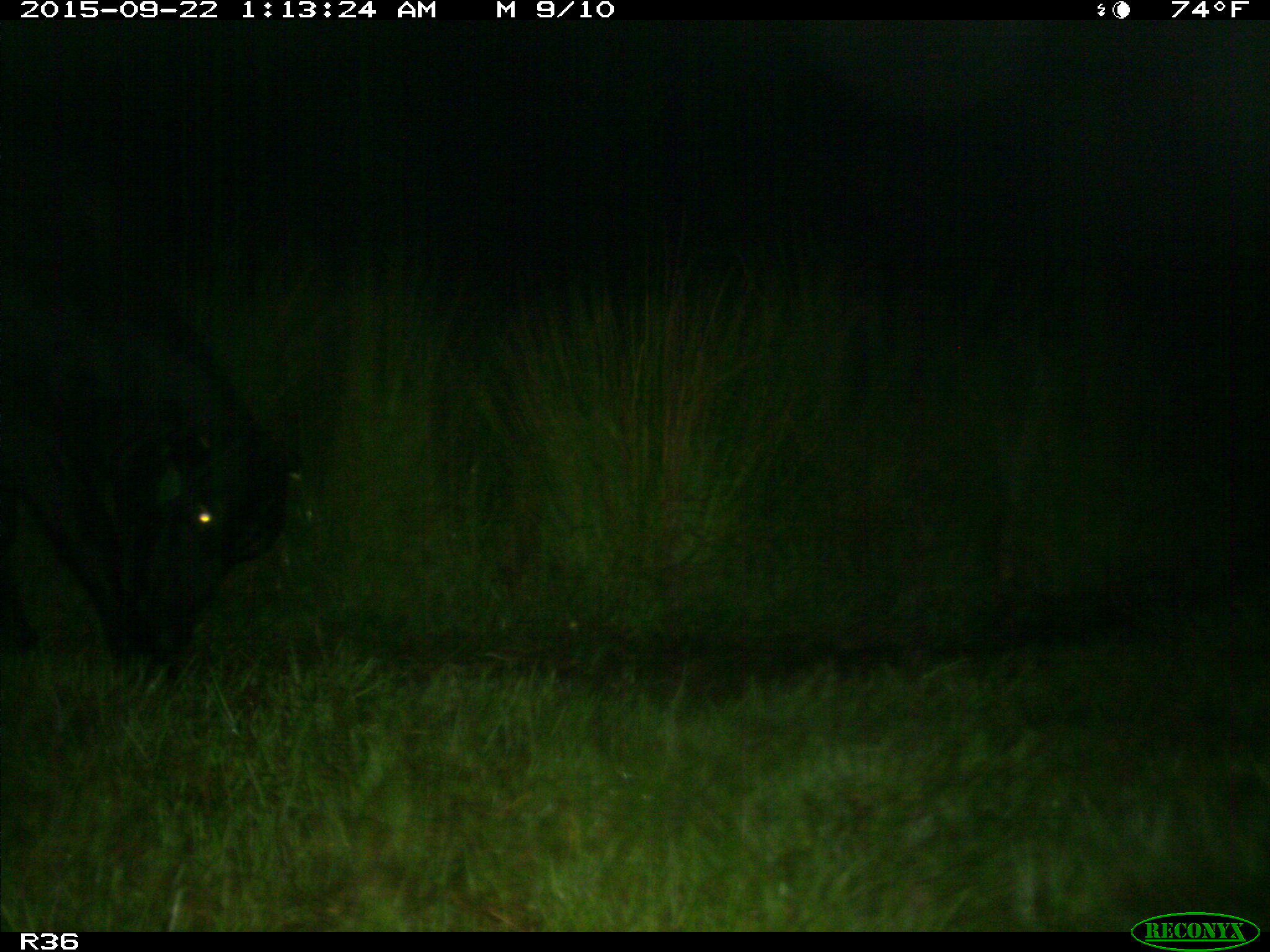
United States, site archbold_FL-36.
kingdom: Animalia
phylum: Chordata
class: Mammalia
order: Artiodactyla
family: Bovidae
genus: Bos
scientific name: Bos taurus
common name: domestic cow